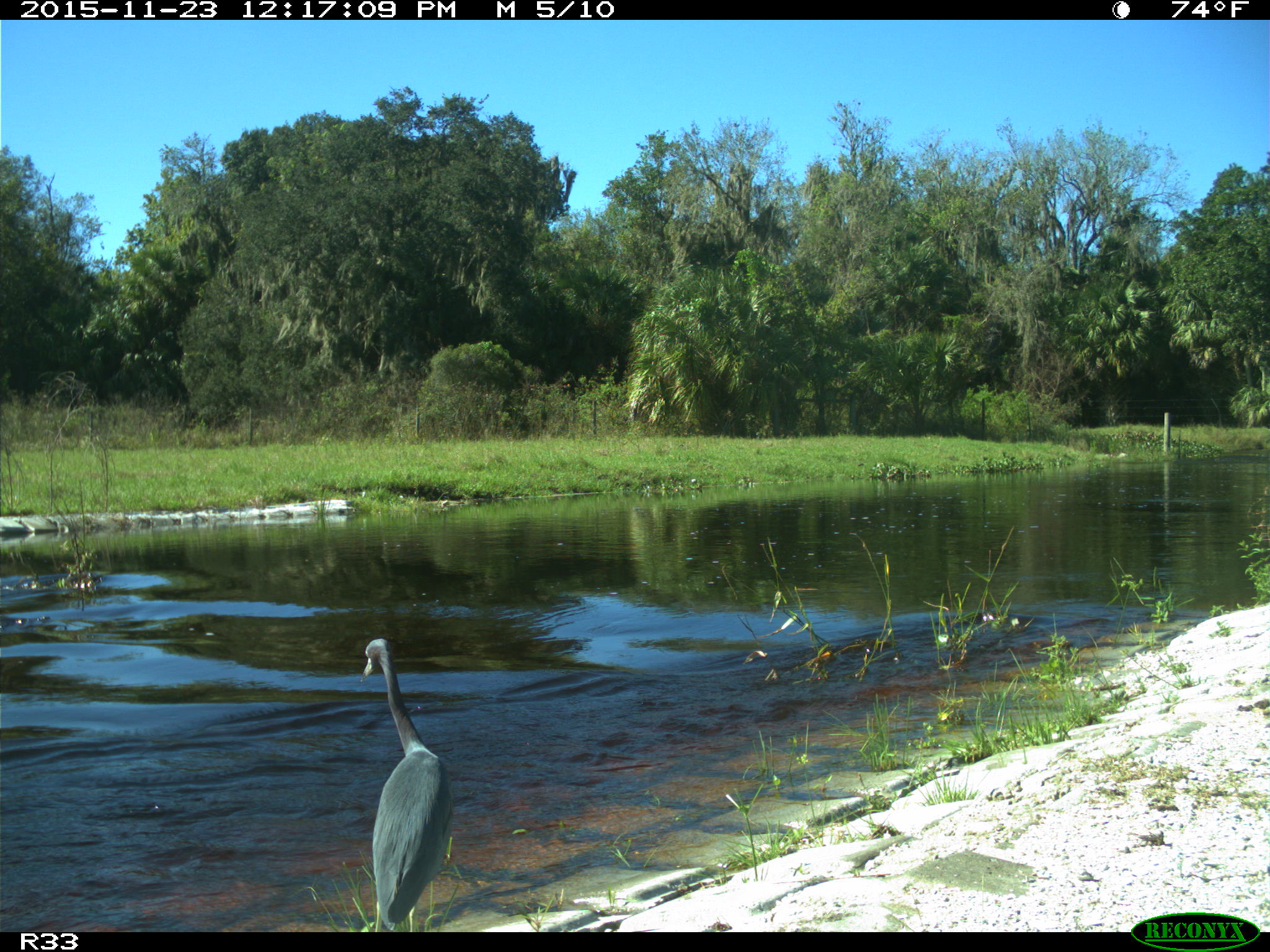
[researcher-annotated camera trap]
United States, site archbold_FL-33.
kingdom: Animalia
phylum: Chordata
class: Aves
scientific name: Aves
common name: birds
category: unidentified bird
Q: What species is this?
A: Unidentified bird (birds) (Aves).